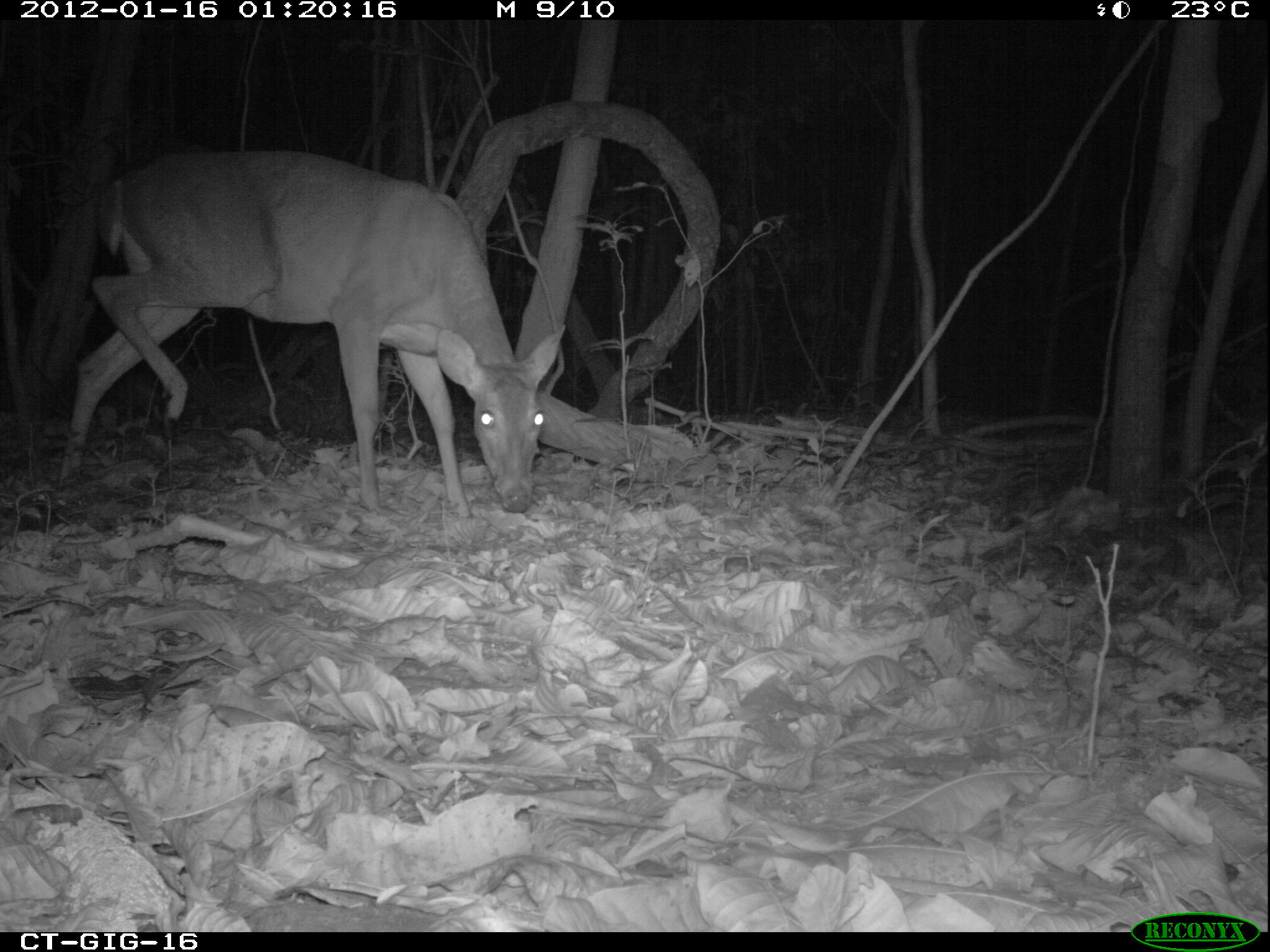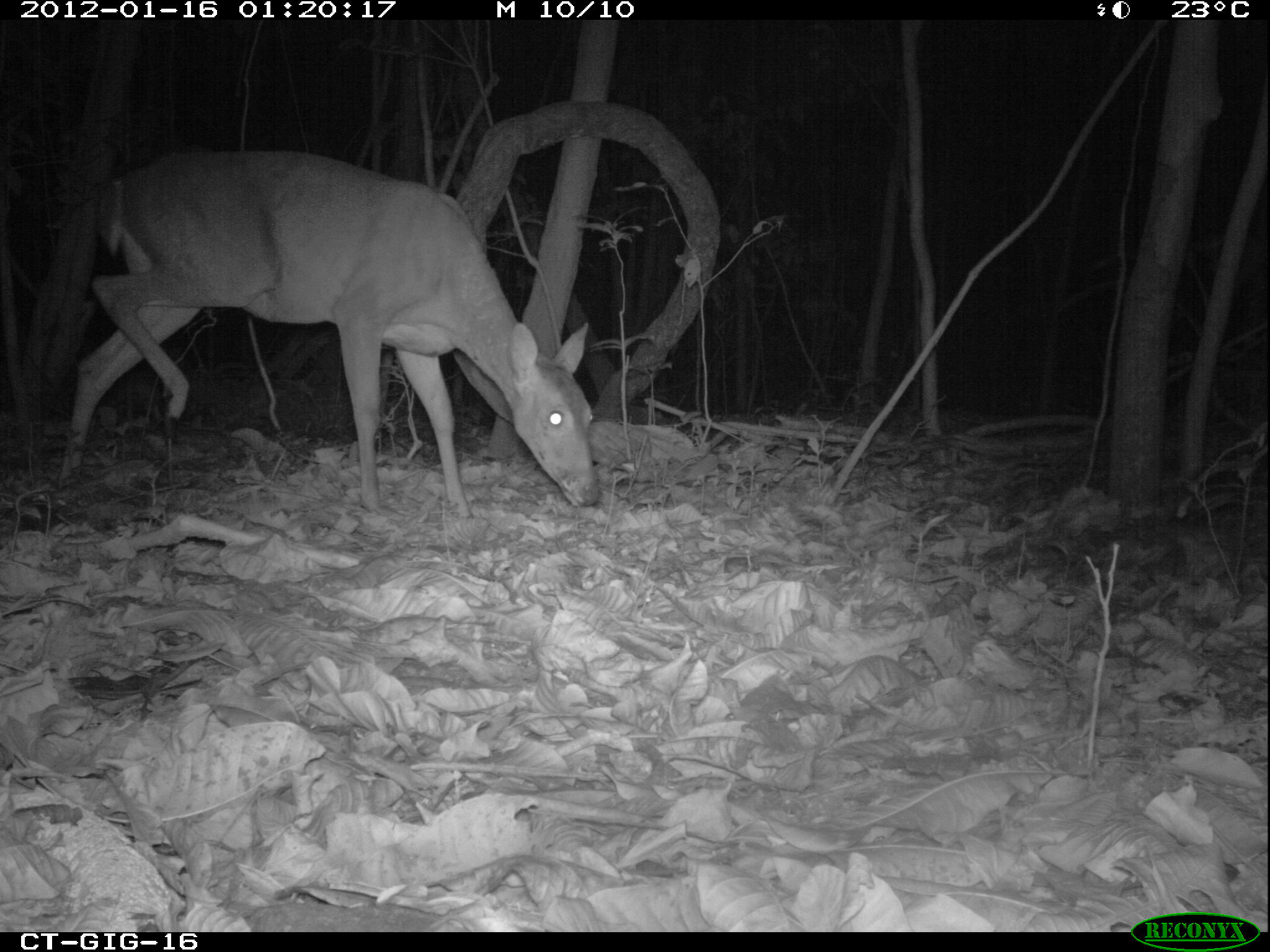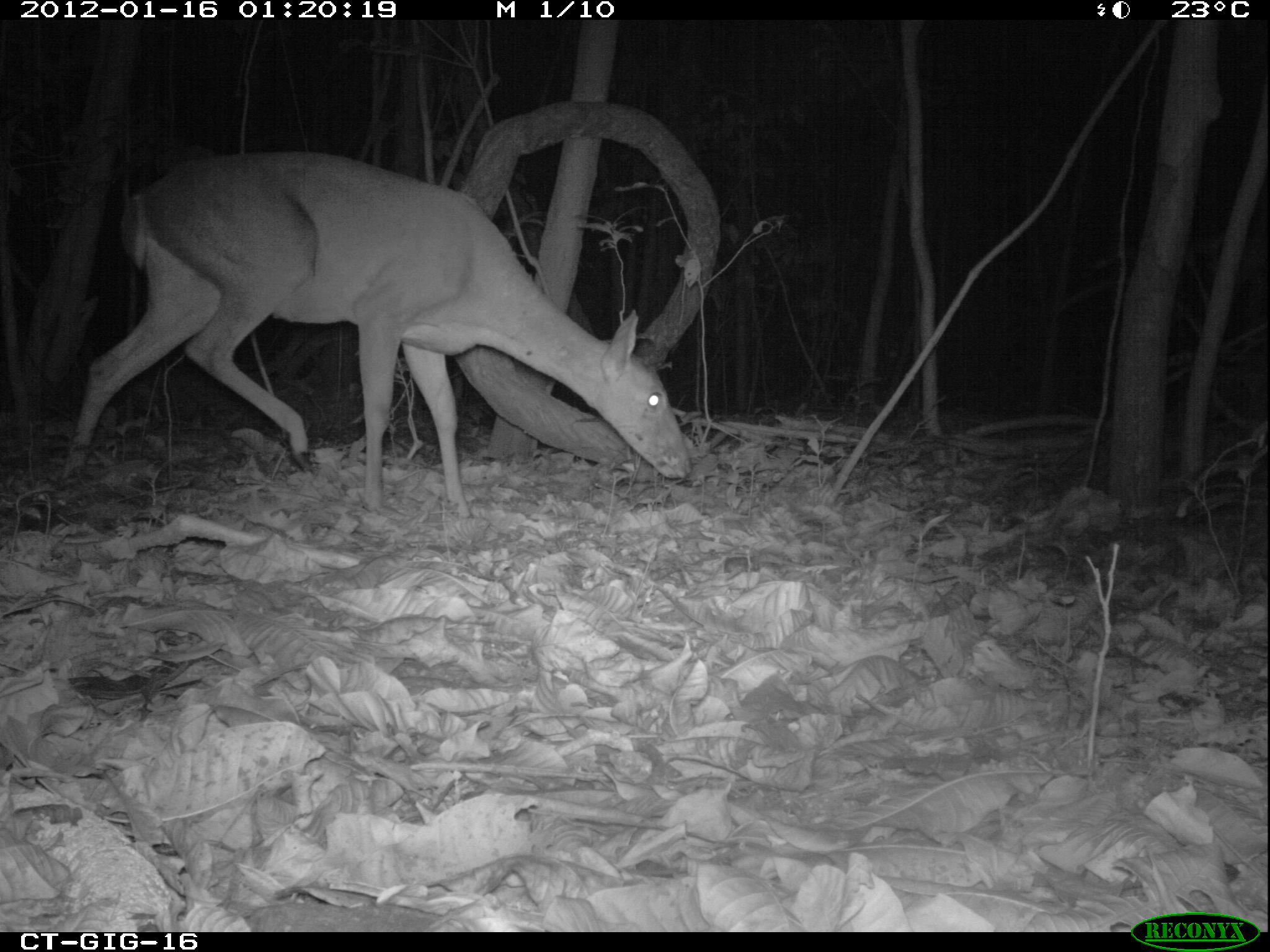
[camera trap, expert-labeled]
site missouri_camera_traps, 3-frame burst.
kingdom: Animalia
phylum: Chordata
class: Mammalia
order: Artiodactyla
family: Cervidae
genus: Odocoileus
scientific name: Odocoileus virginianus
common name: white-tailed deer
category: white tailed deer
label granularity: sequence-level